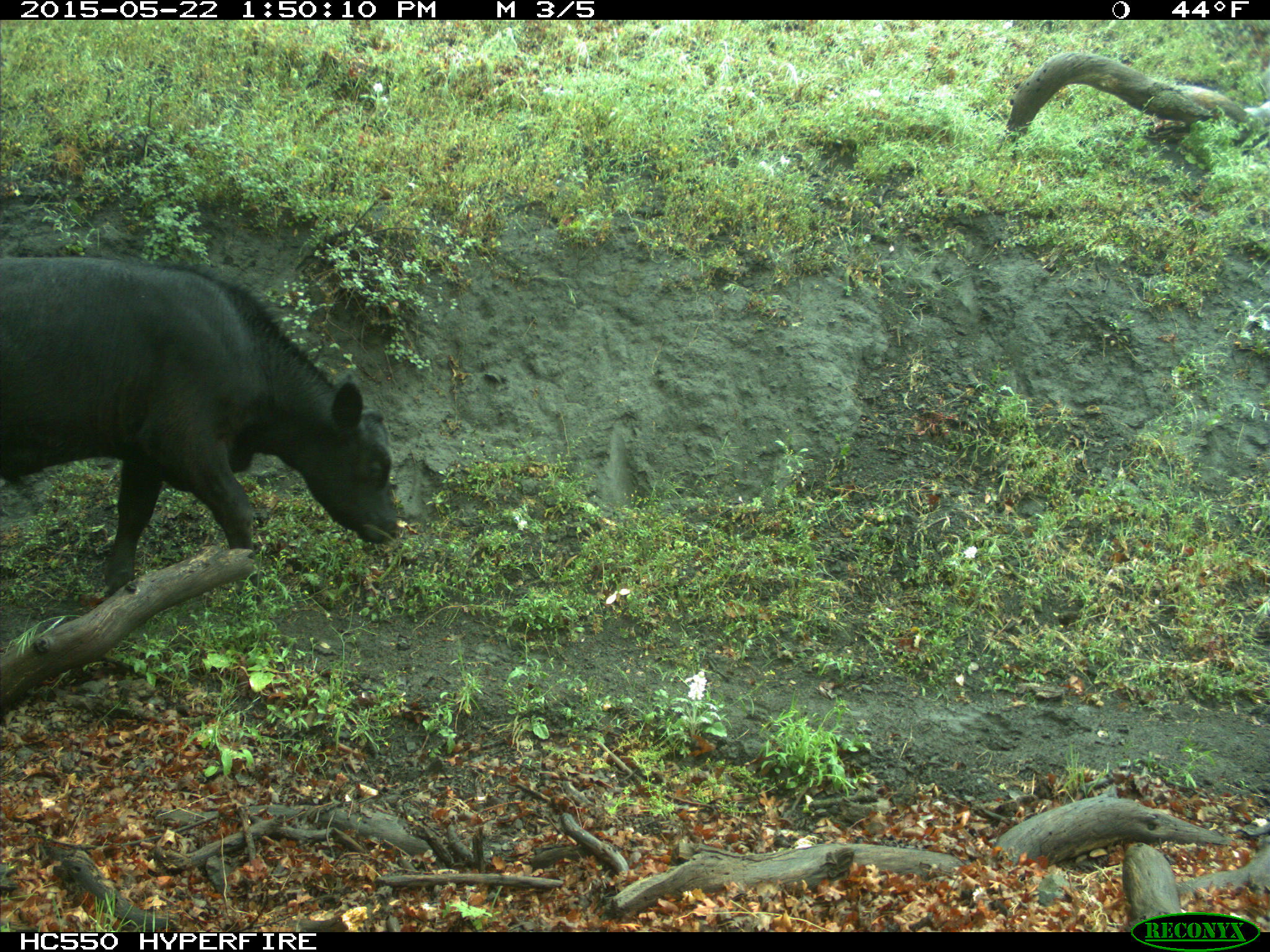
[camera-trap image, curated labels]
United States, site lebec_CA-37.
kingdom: Animalia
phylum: Chordata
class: Mammalia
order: Artiodactyla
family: Bovidae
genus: Bos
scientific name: Bos taurus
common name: domestic cow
Bos taurus (domestic cow).